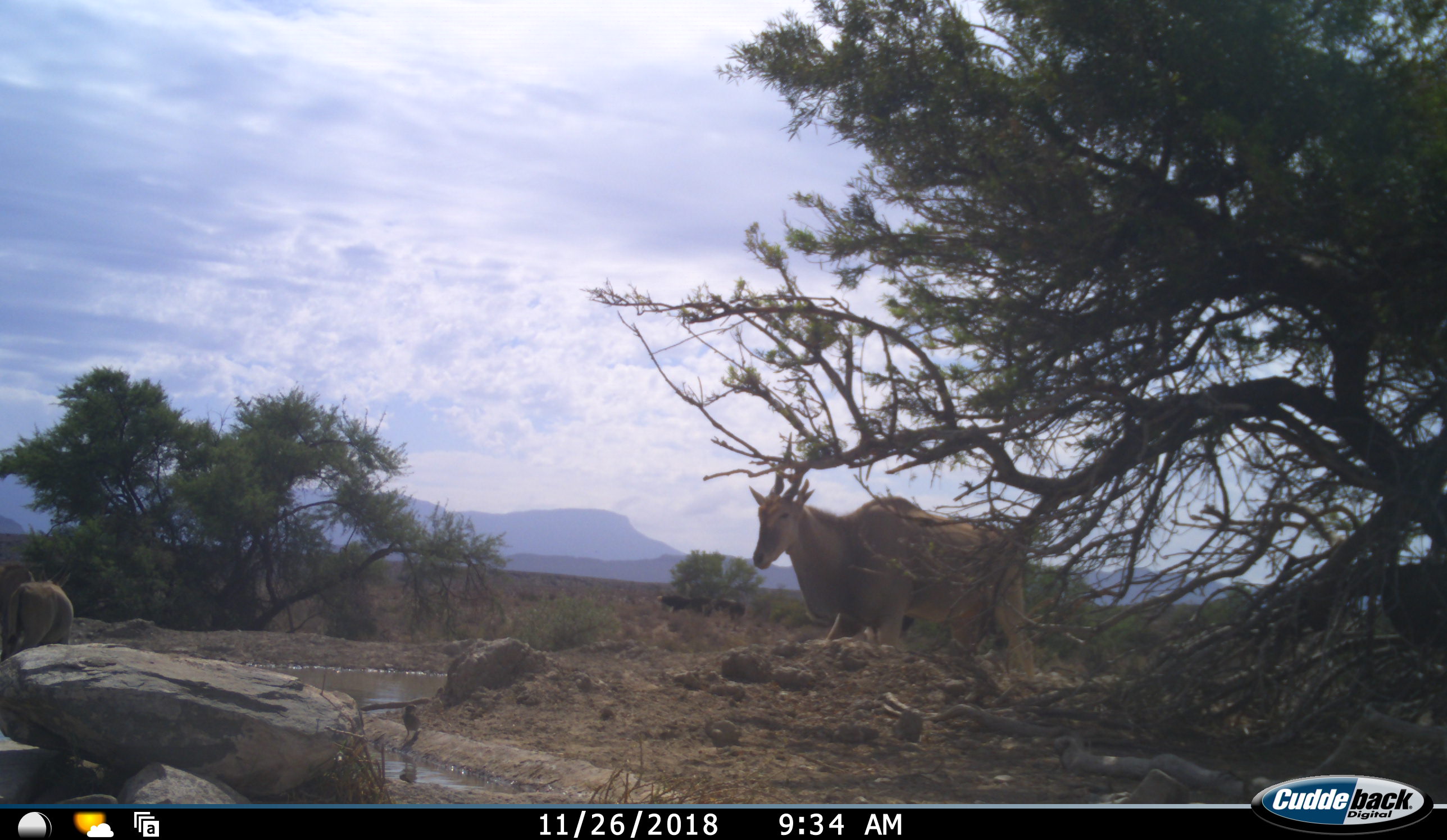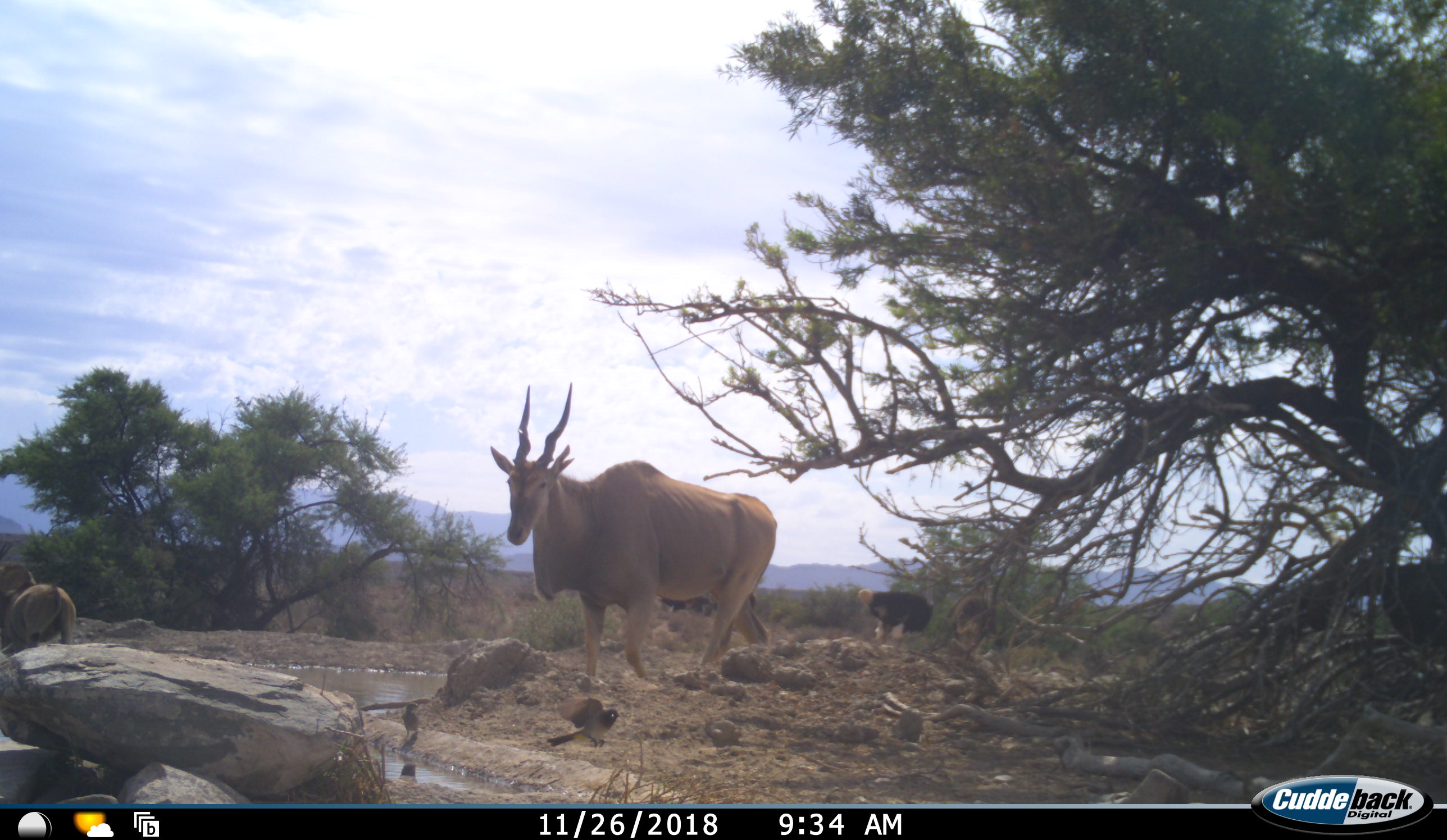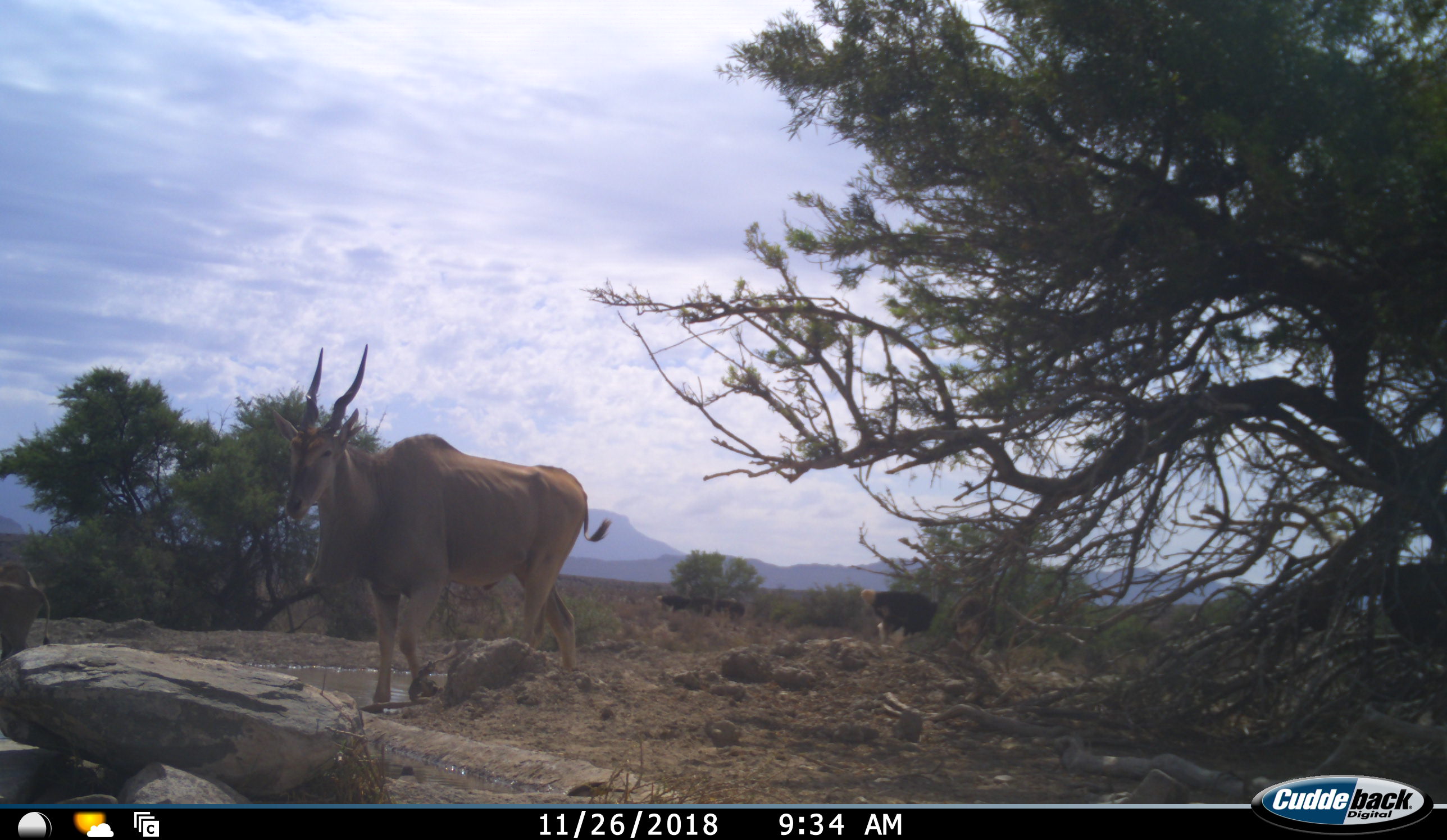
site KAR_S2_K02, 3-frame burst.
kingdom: Animalia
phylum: Chordata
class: Mammalia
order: Artiodactyla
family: Bovidae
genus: Tragelaphus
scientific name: Tragelaphus oryx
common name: eland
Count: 2.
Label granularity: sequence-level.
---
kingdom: Animalia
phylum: Chordata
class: Aves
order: Struthioniformes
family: Struthionidae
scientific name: Struthionidae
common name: ostrich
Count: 2.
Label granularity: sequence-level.